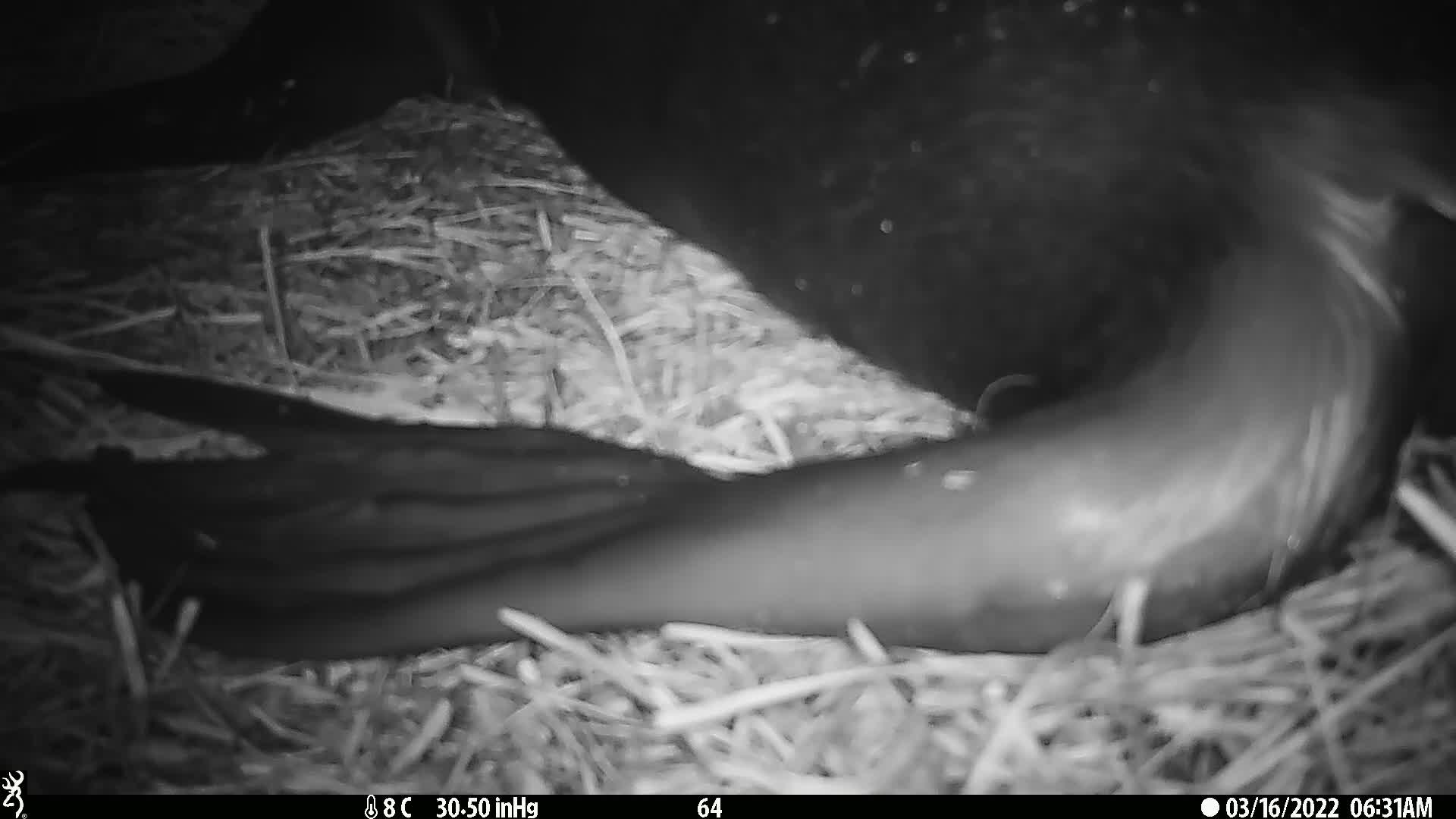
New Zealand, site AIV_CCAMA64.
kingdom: Animalia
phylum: Chordata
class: Mammalia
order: Carnivora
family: Otariidae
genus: Phocarctos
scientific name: Phocarctos hookeri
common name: new zealand sea lion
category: sealion